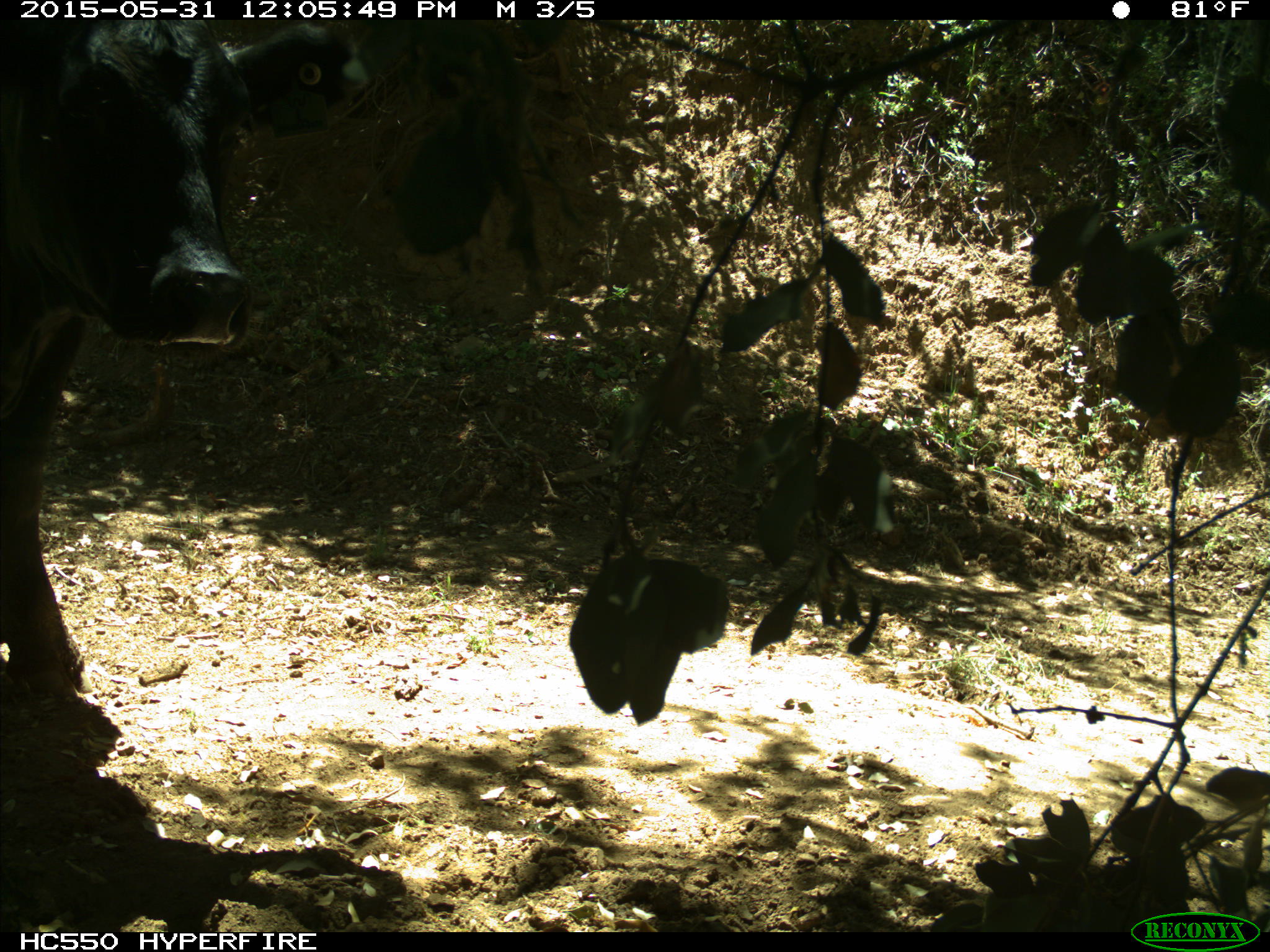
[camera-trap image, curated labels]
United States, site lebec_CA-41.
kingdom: Animalia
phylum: Chordata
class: Mammalia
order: Artiodactyla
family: Bovidae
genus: Bos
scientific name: Bos taurus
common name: domestic cow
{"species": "Bos taurus (domestic cow)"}